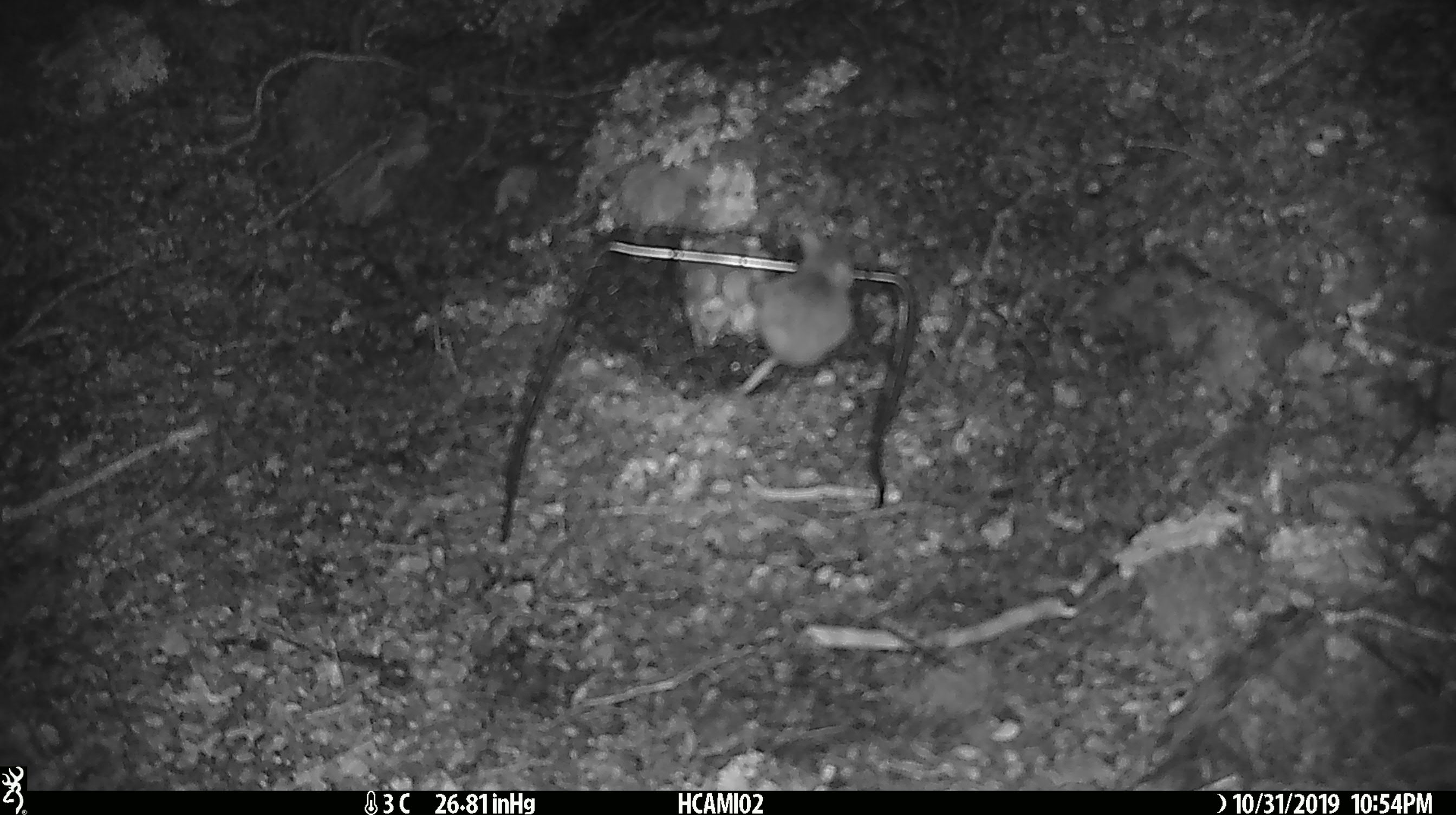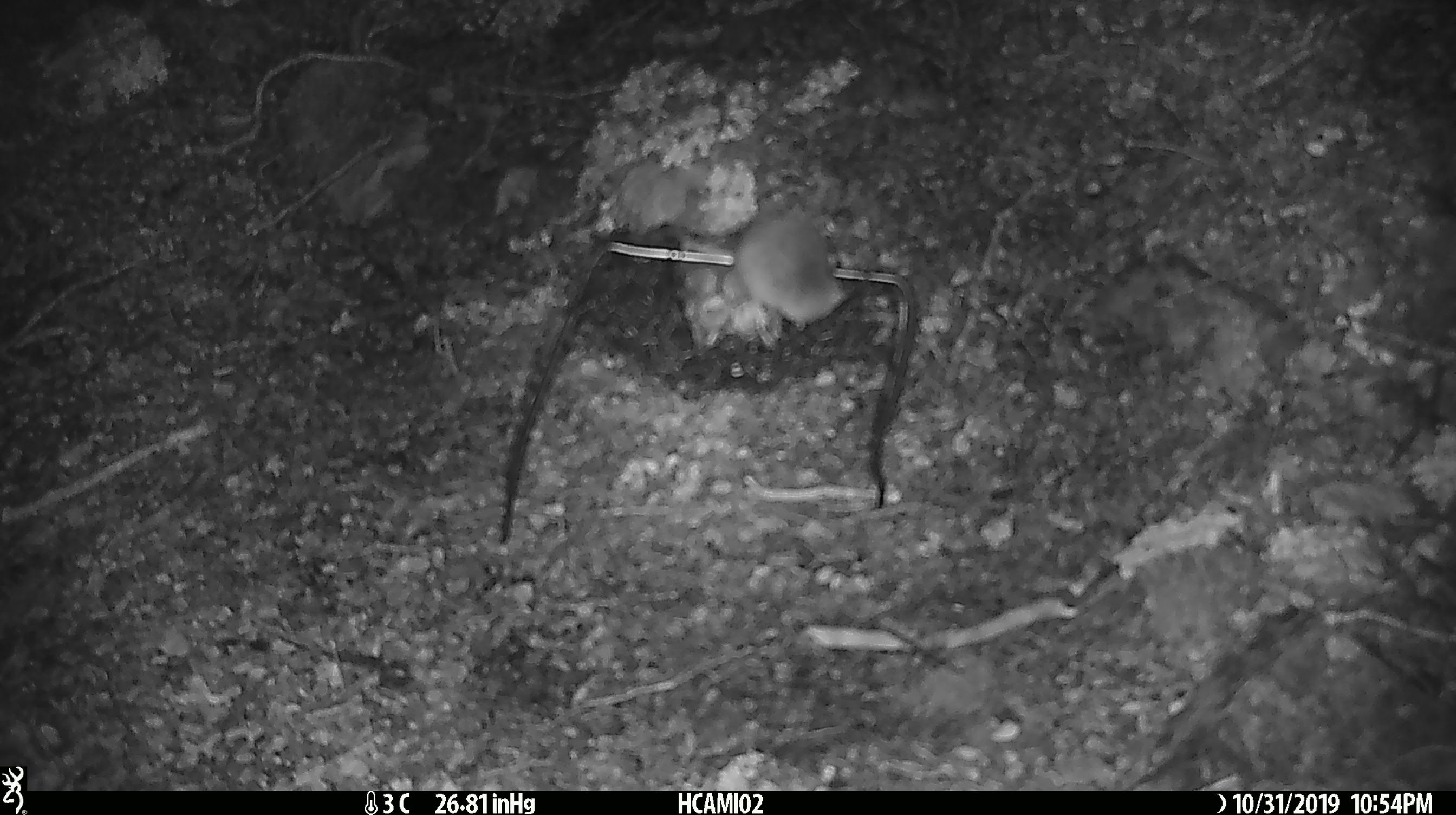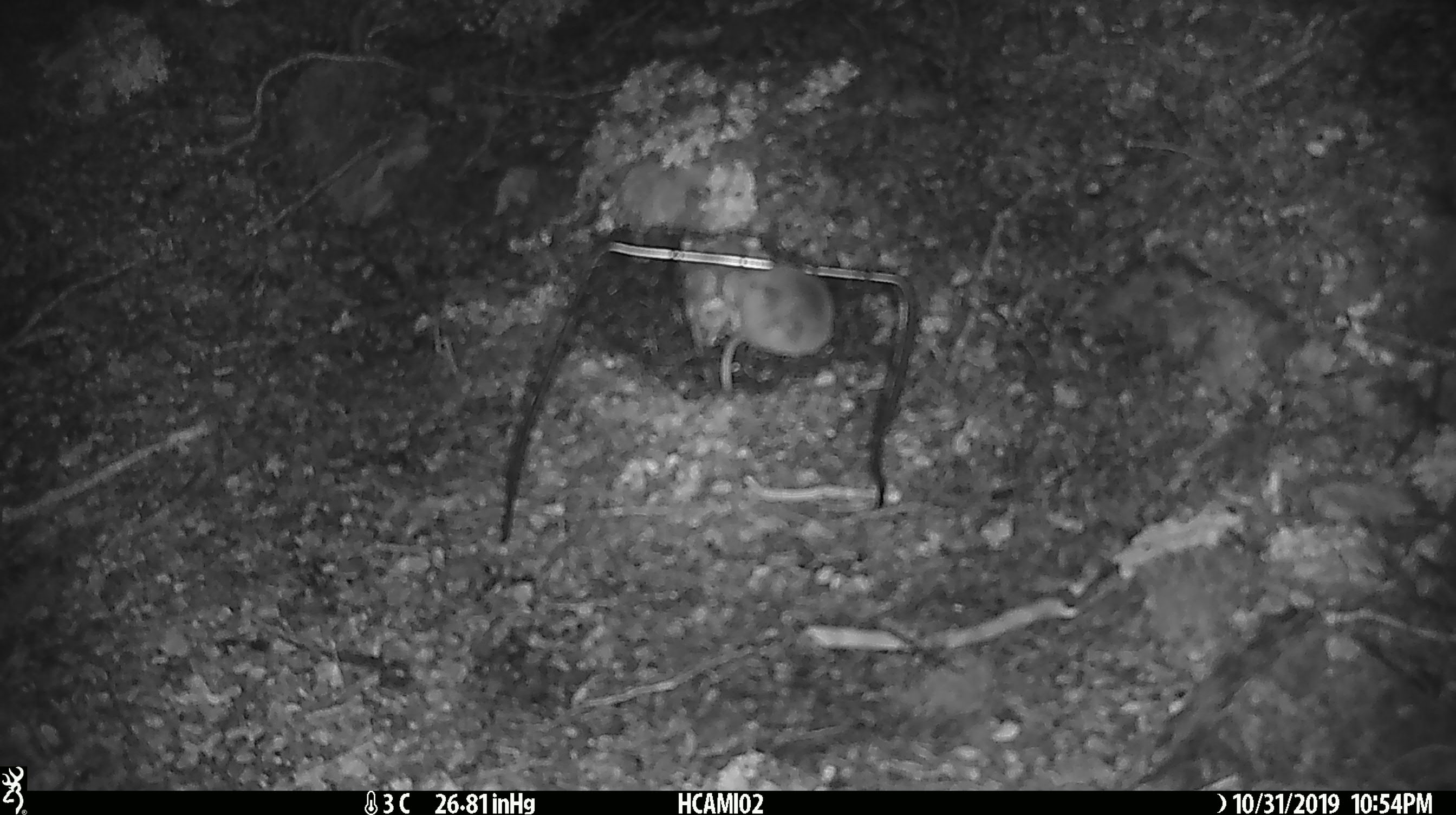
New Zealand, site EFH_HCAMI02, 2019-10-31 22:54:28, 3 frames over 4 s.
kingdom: Animalia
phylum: Chordata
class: Mammalia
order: Rodentia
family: Muridae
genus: Mus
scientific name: Mus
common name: mouse